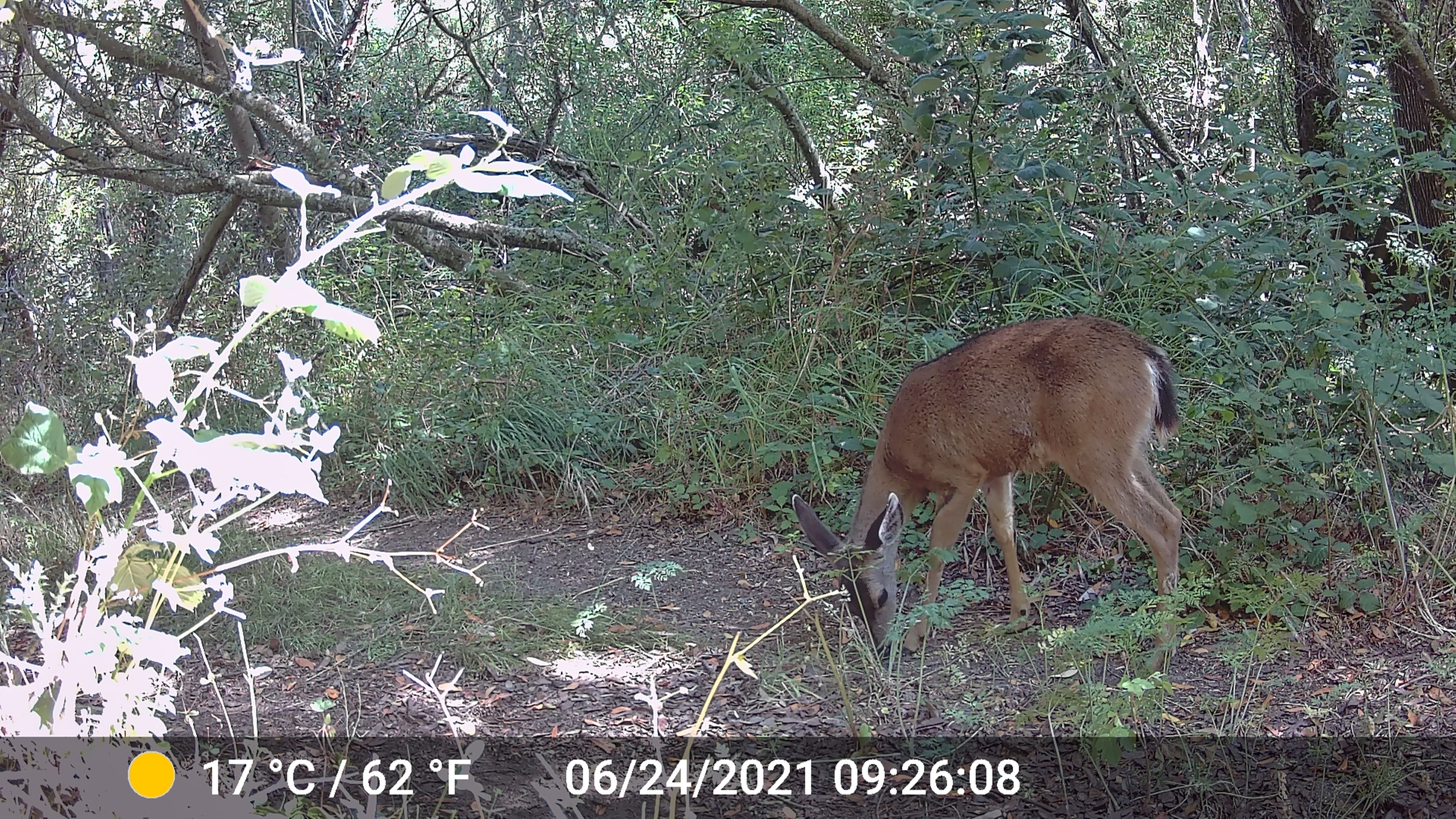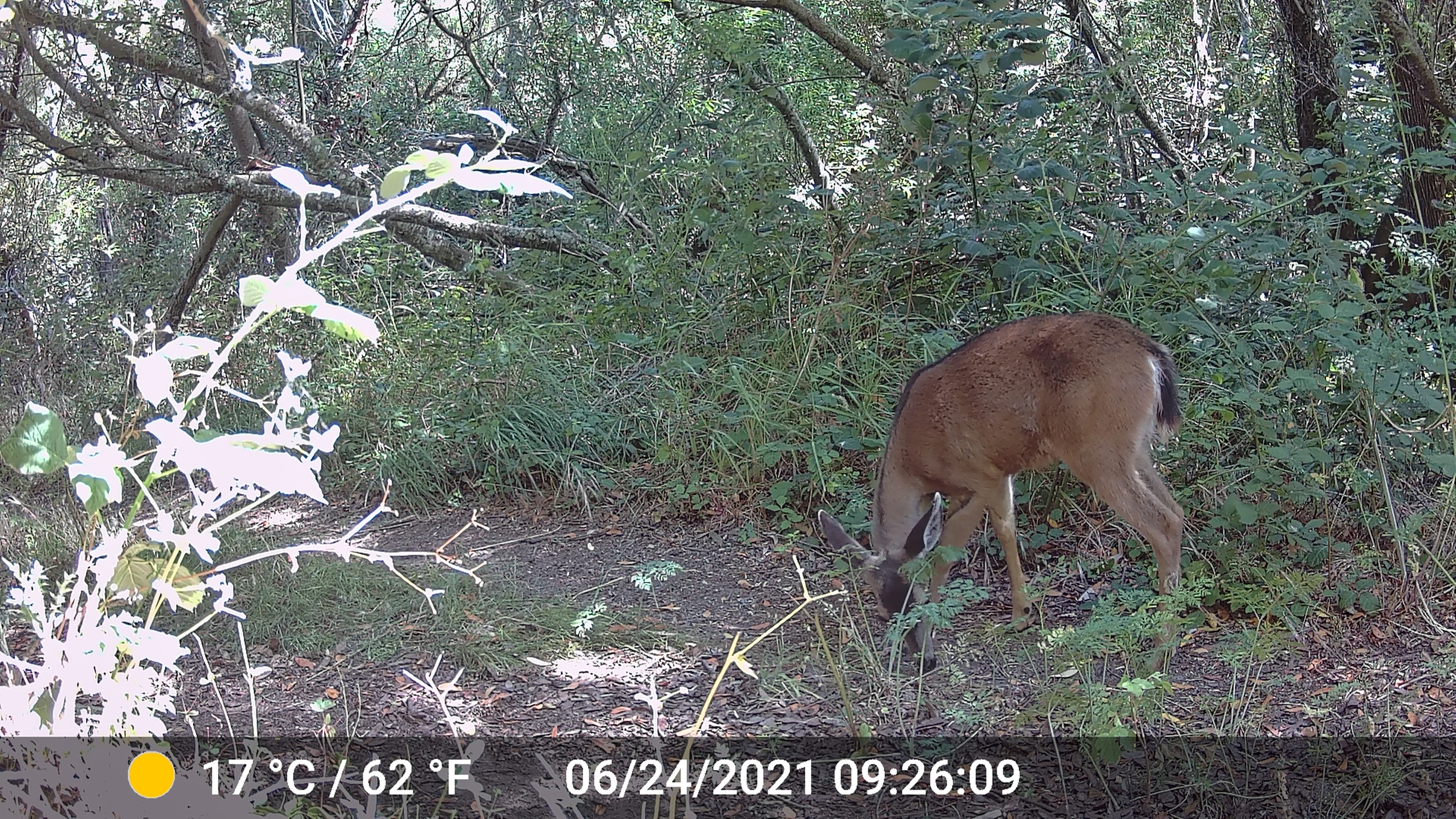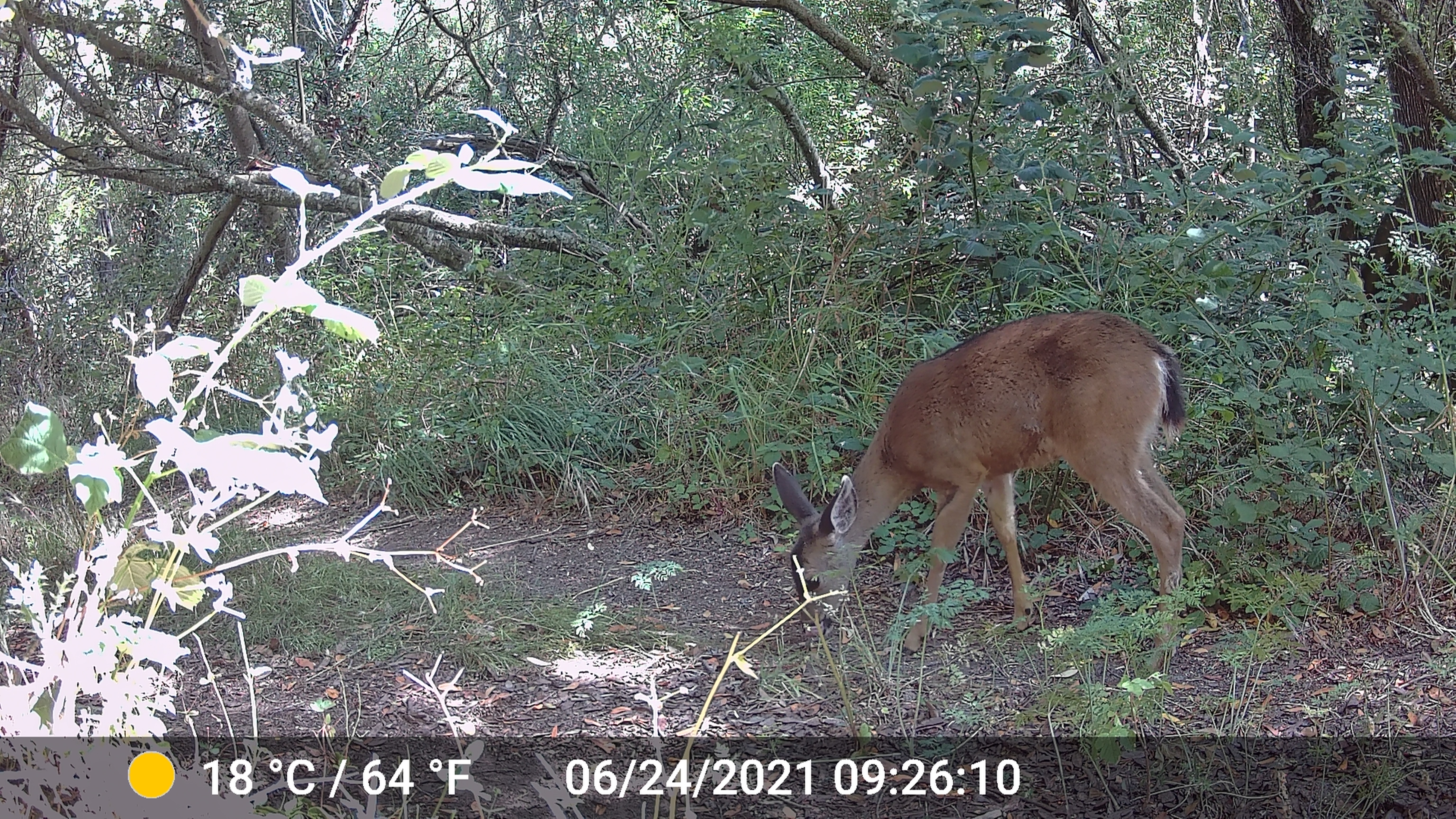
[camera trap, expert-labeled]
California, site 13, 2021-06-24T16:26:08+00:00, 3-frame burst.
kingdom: Animalia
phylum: Chordata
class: Mammalia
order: Artiodactyla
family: Cervidae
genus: Odocoileus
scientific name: Odocoileus hemionus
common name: mule deer